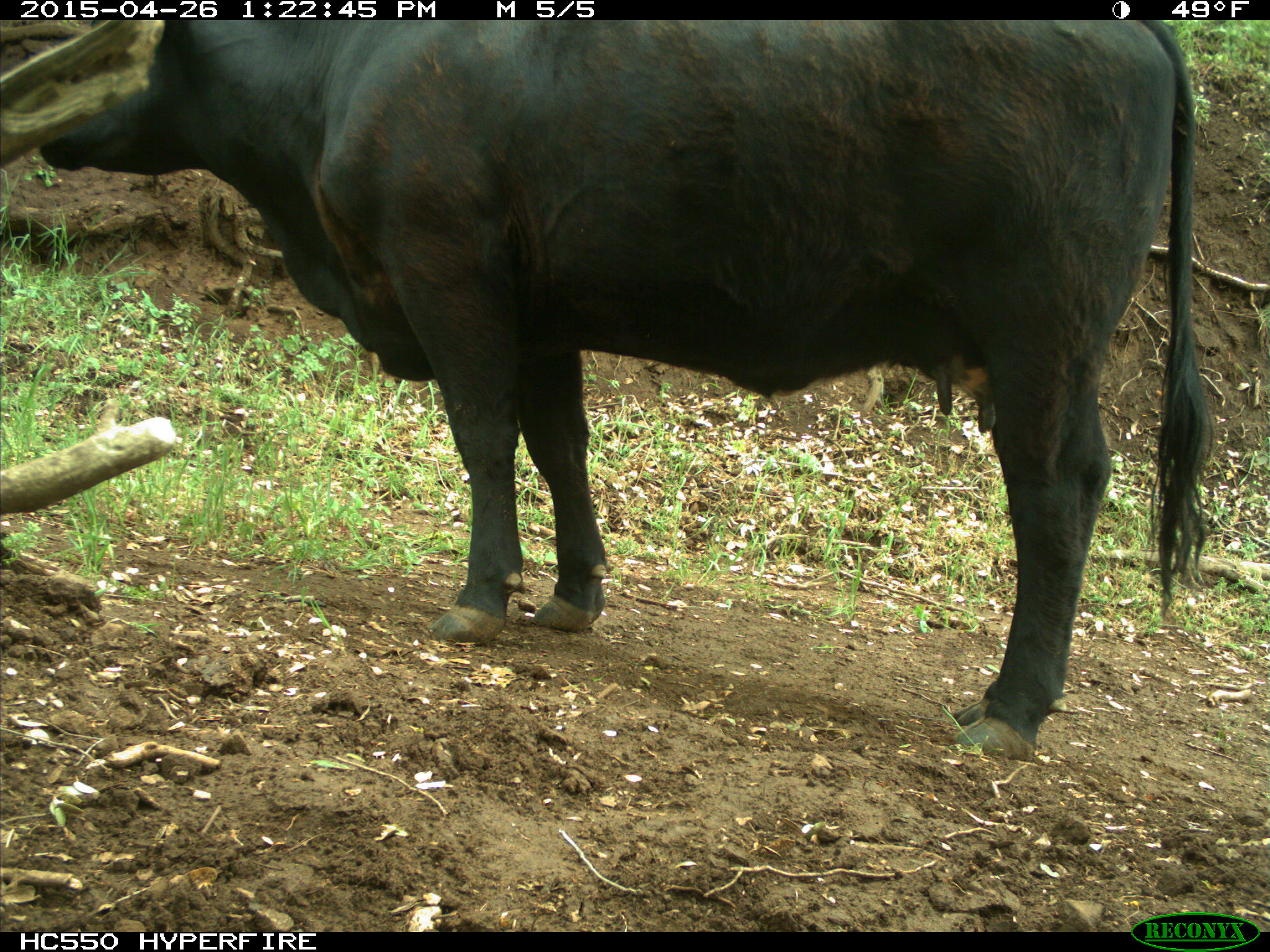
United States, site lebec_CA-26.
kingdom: Animalia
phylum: Chordata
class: Mammalia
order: Artiodactyla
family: Bovidae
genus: Bos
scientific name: Bos taurus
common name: domestic cow